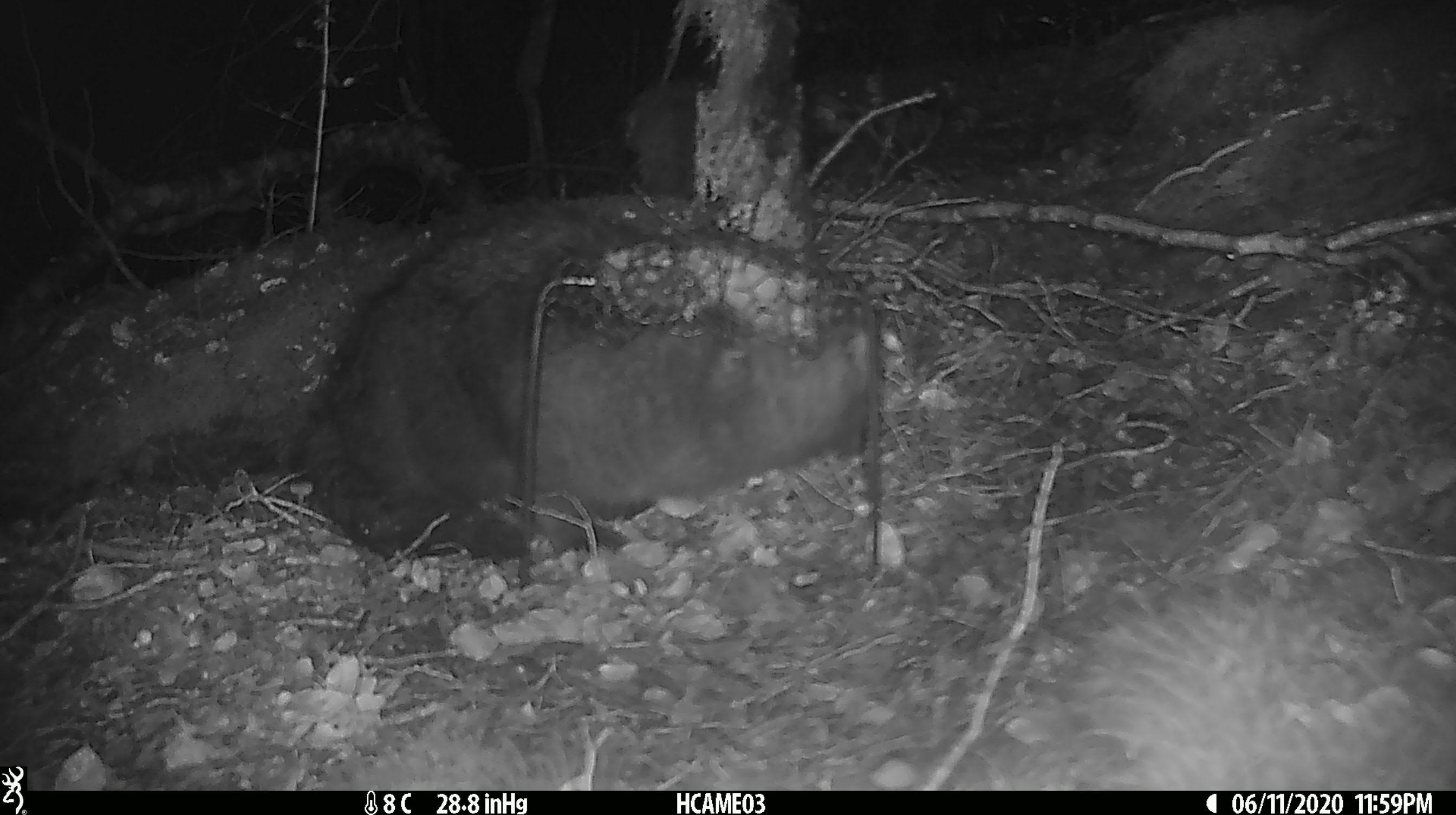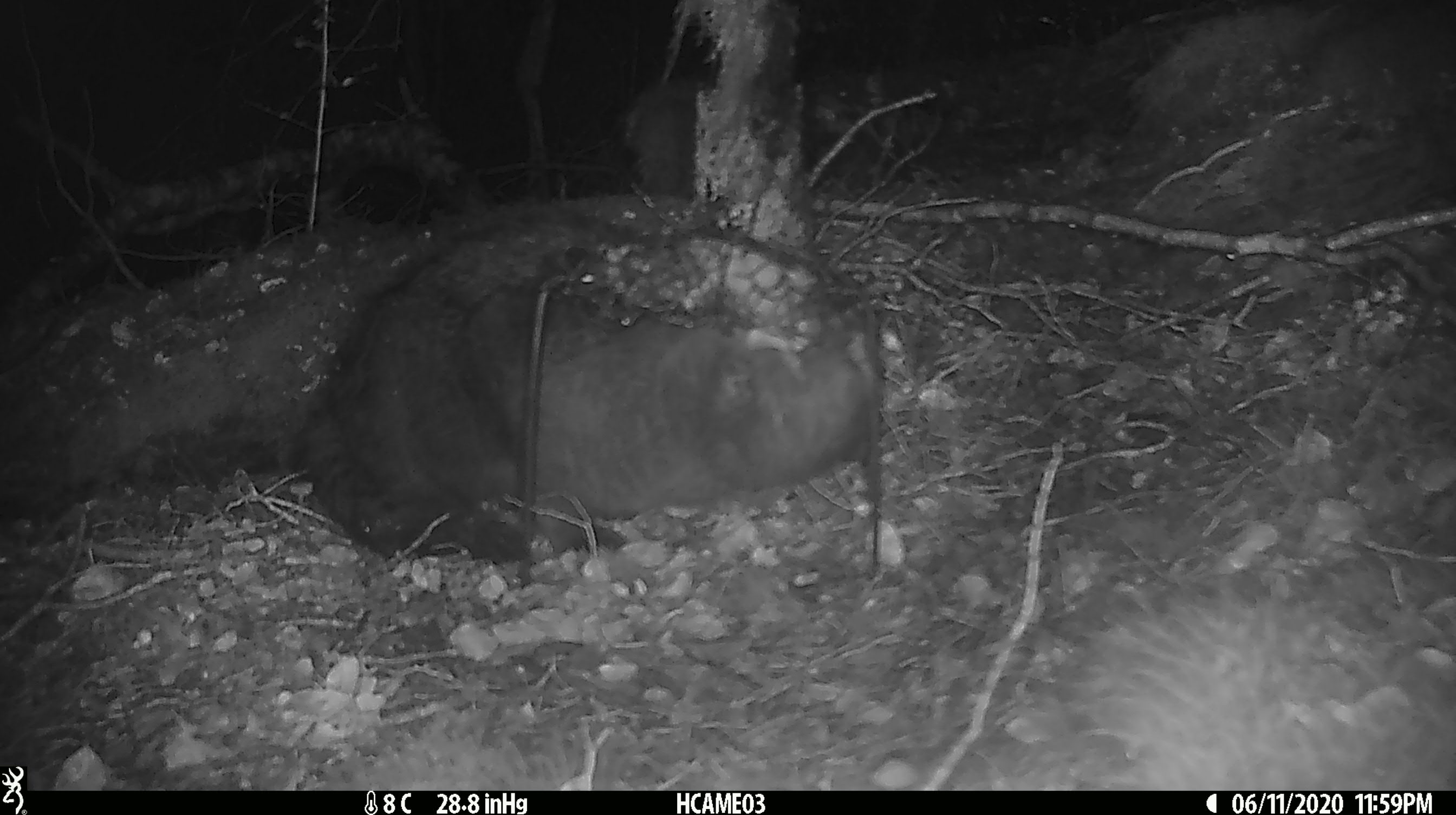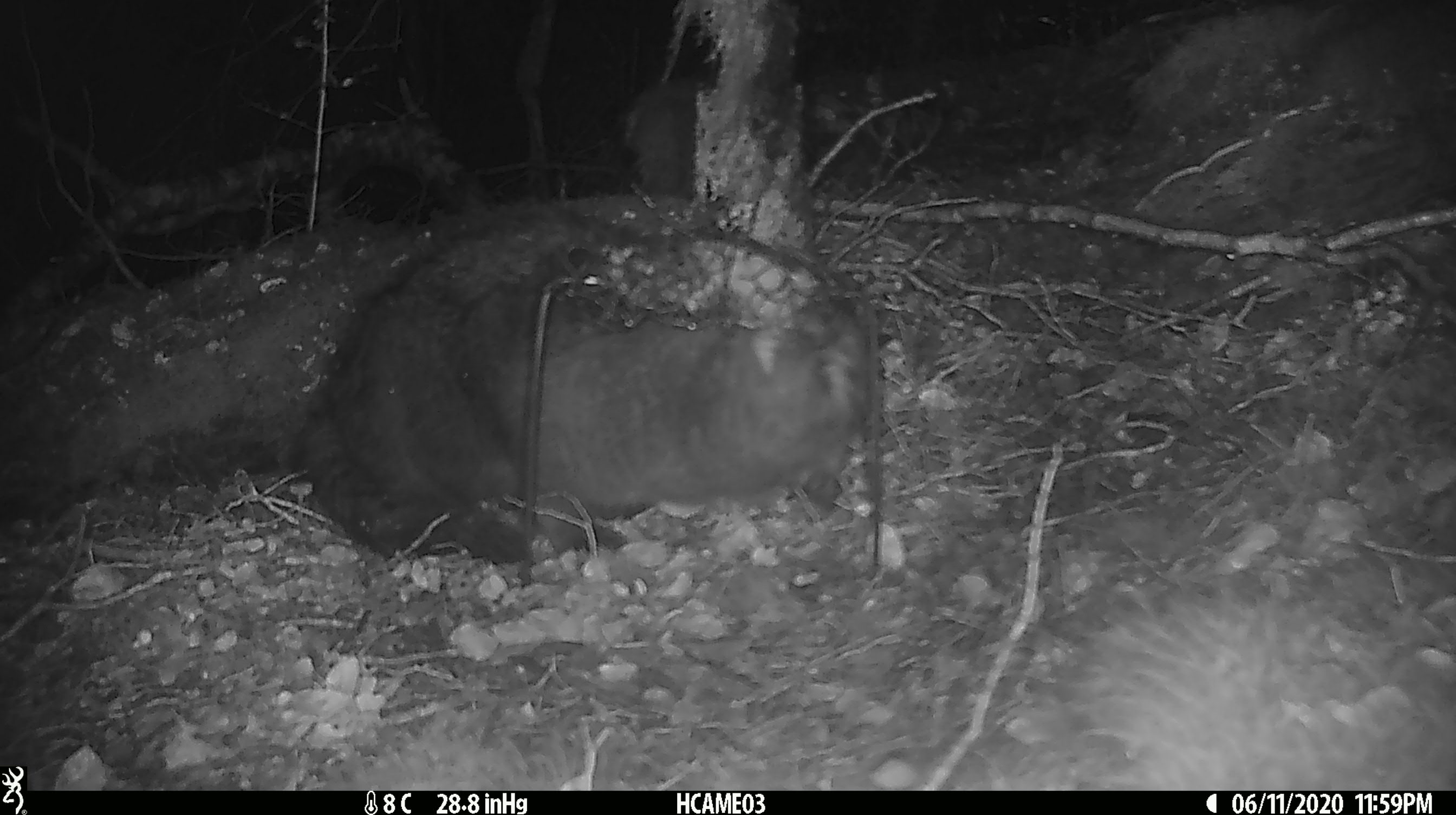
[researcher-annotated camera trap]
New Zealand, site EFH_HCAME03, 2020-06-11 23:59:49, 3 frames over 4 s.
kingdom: Animalia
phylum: Chordata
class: Mammalia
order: Carnivora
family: Felidae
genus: Felis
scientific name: Felis catus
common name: domestic cat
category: cat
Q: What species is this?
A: Cat (domestic cat) (Felis catus).